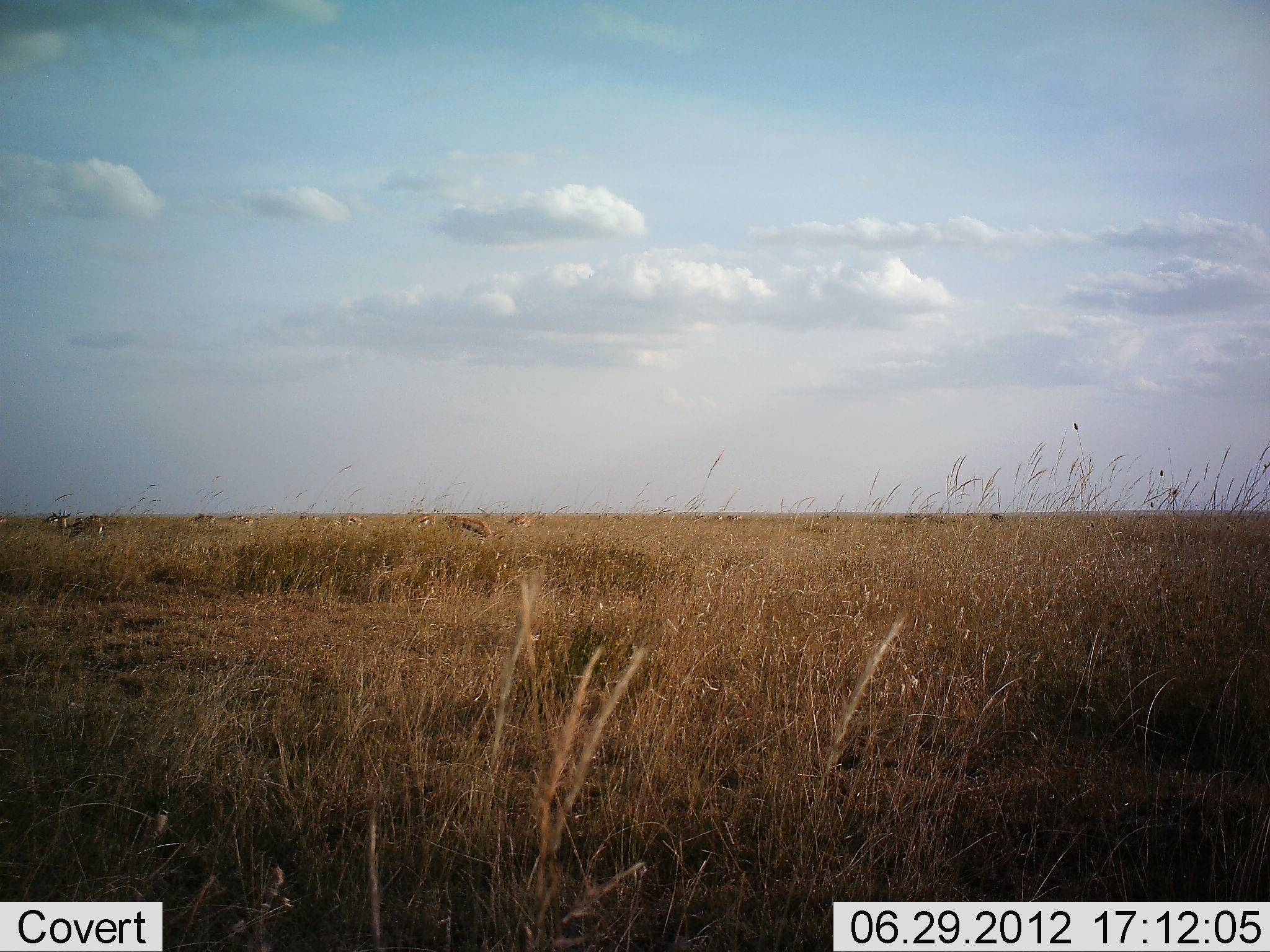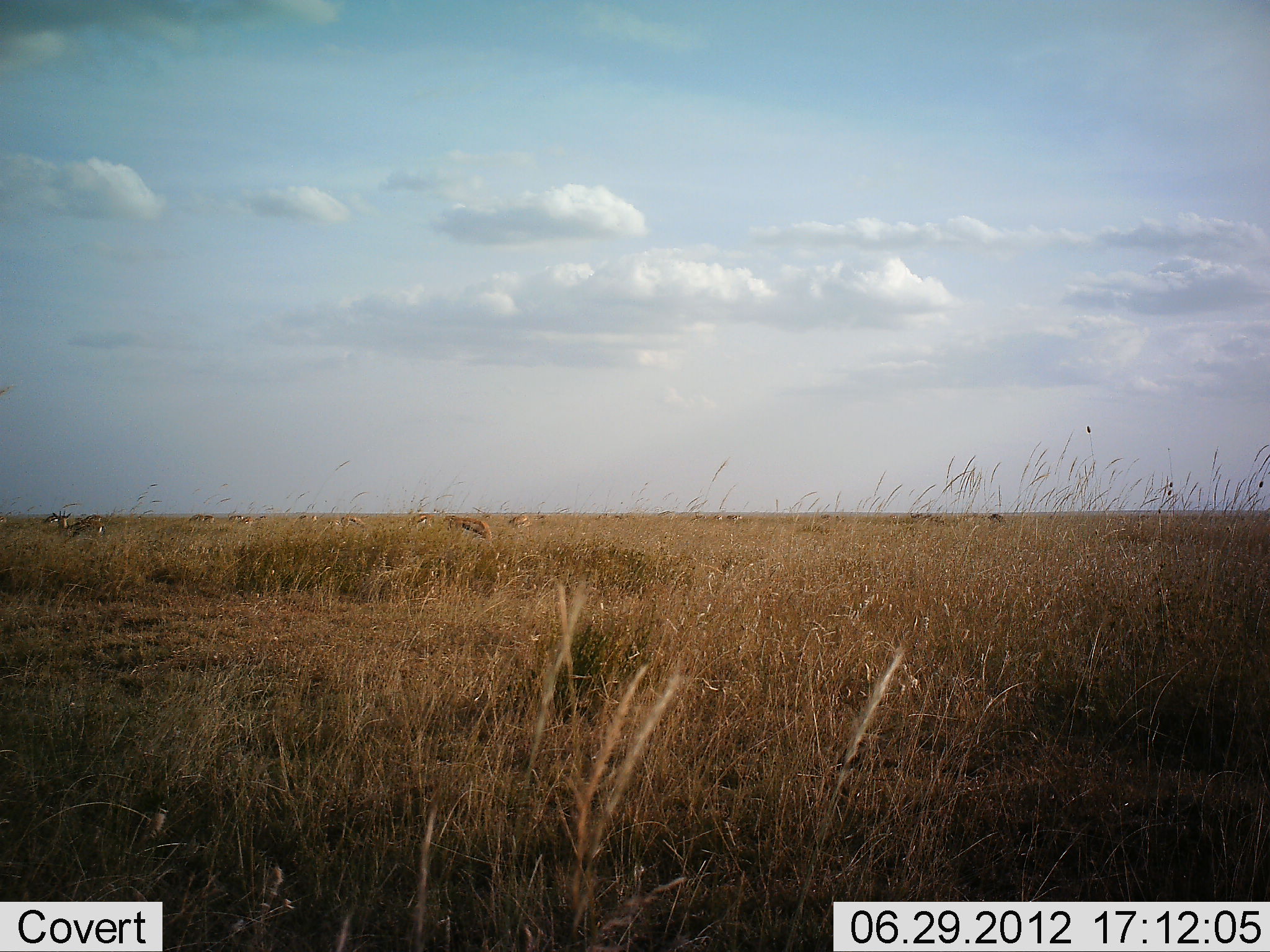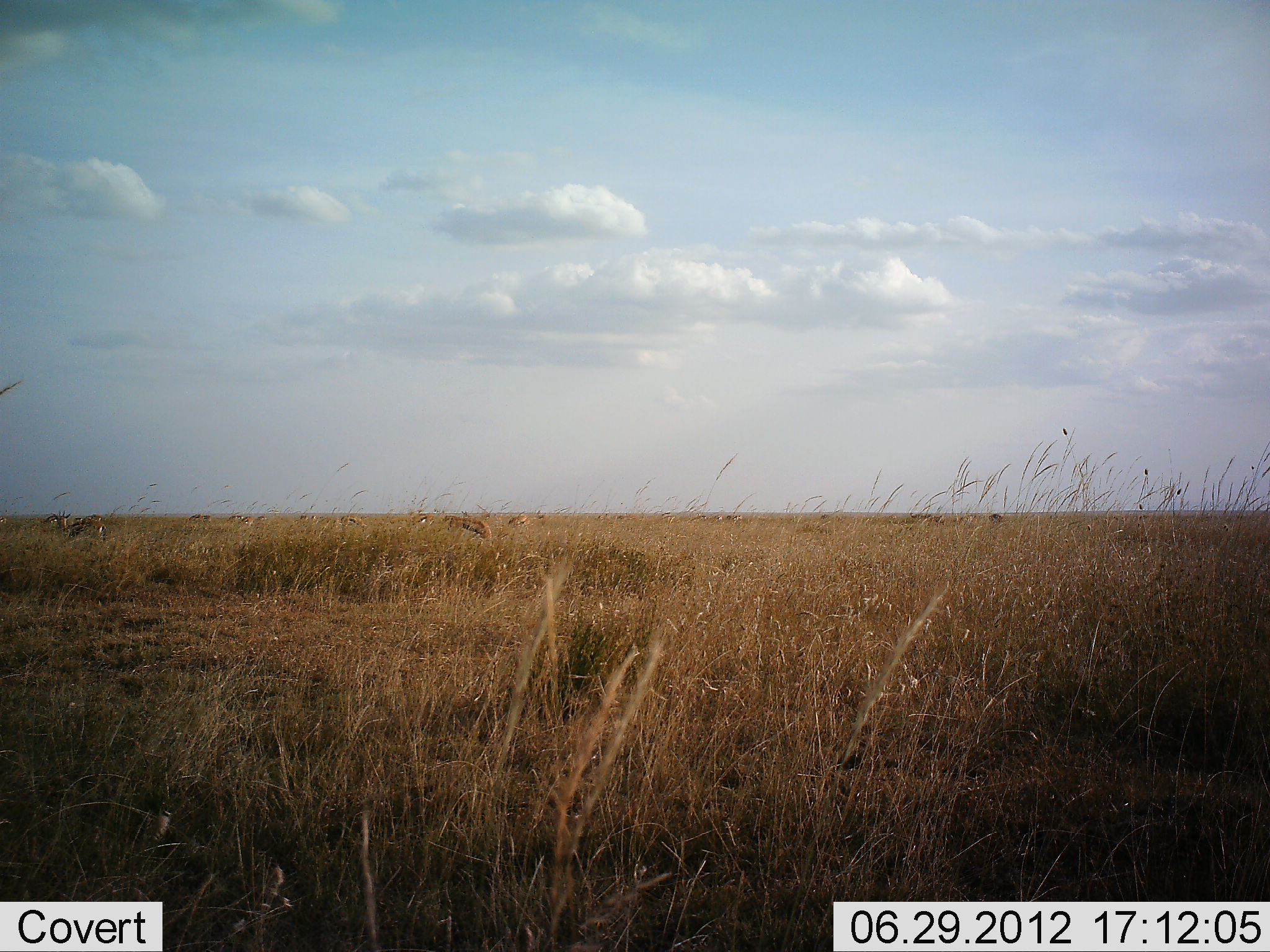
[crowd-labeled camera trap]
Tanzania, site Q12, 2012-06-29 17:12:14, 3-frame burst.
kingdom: Animalia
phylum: Chordata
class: Mammalia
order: Artiodactyla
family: Bovidae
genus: Eudorcas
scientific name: Eudorcas thomsonii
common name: thomson's gazelle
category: gazellethomsons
Gazellethomsons (thomson's gazelle) (Eudorcas thomsonii), count 11-50. Behavior (volunteer vote fractions): standing 40%, resting 0%, moving 20%, interacting 0%. Young present (vote fraction): 0%. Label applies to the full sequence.